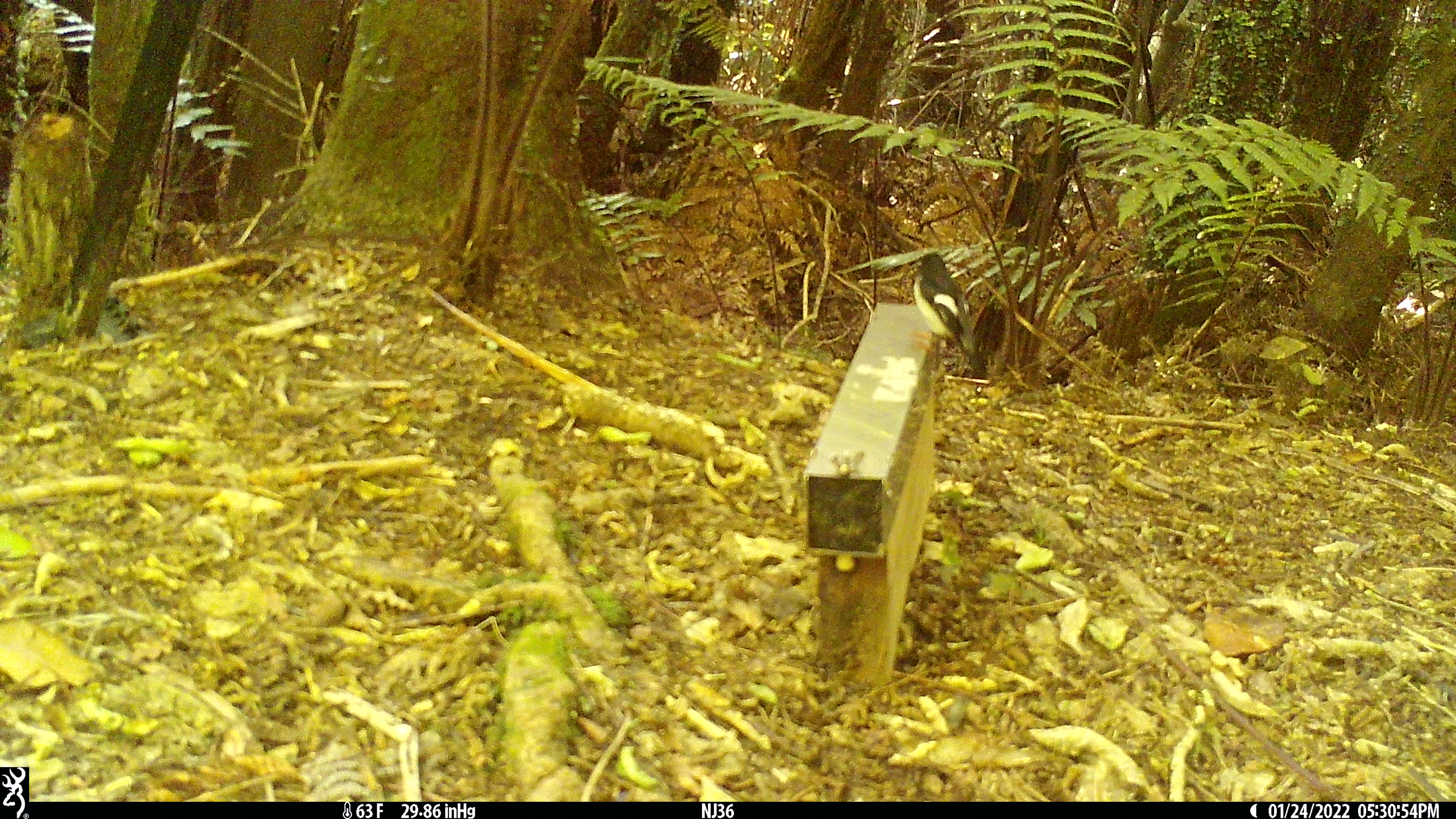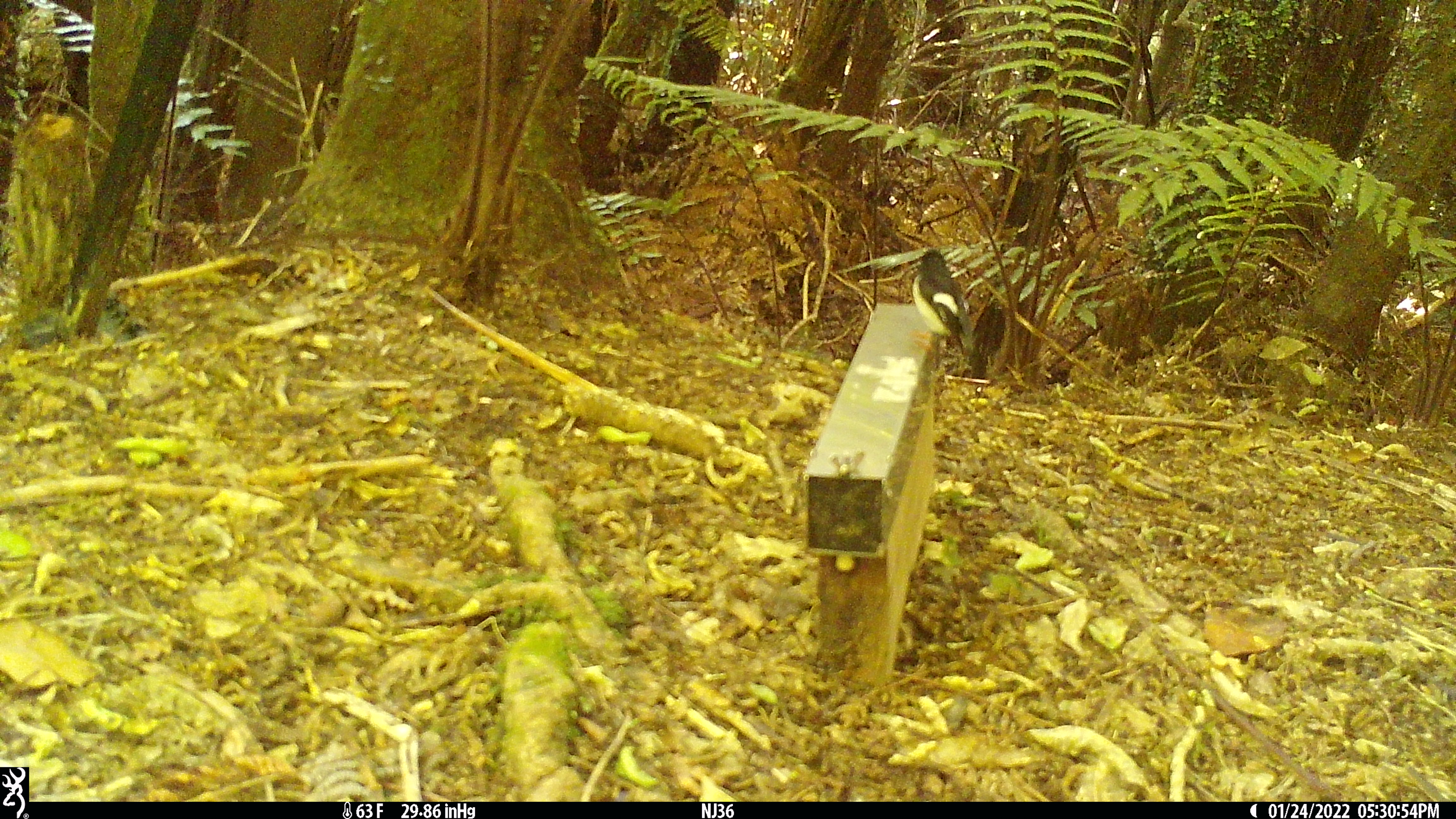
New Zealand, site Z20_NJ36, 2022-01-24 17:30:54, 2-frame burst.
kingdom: Animalia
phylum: Chordata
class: Aves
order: Passeriformes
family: Petroicidae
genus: Petroica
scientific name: Petroica macrocephala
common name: tomtit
Tomtit (Petroica macrocephala).